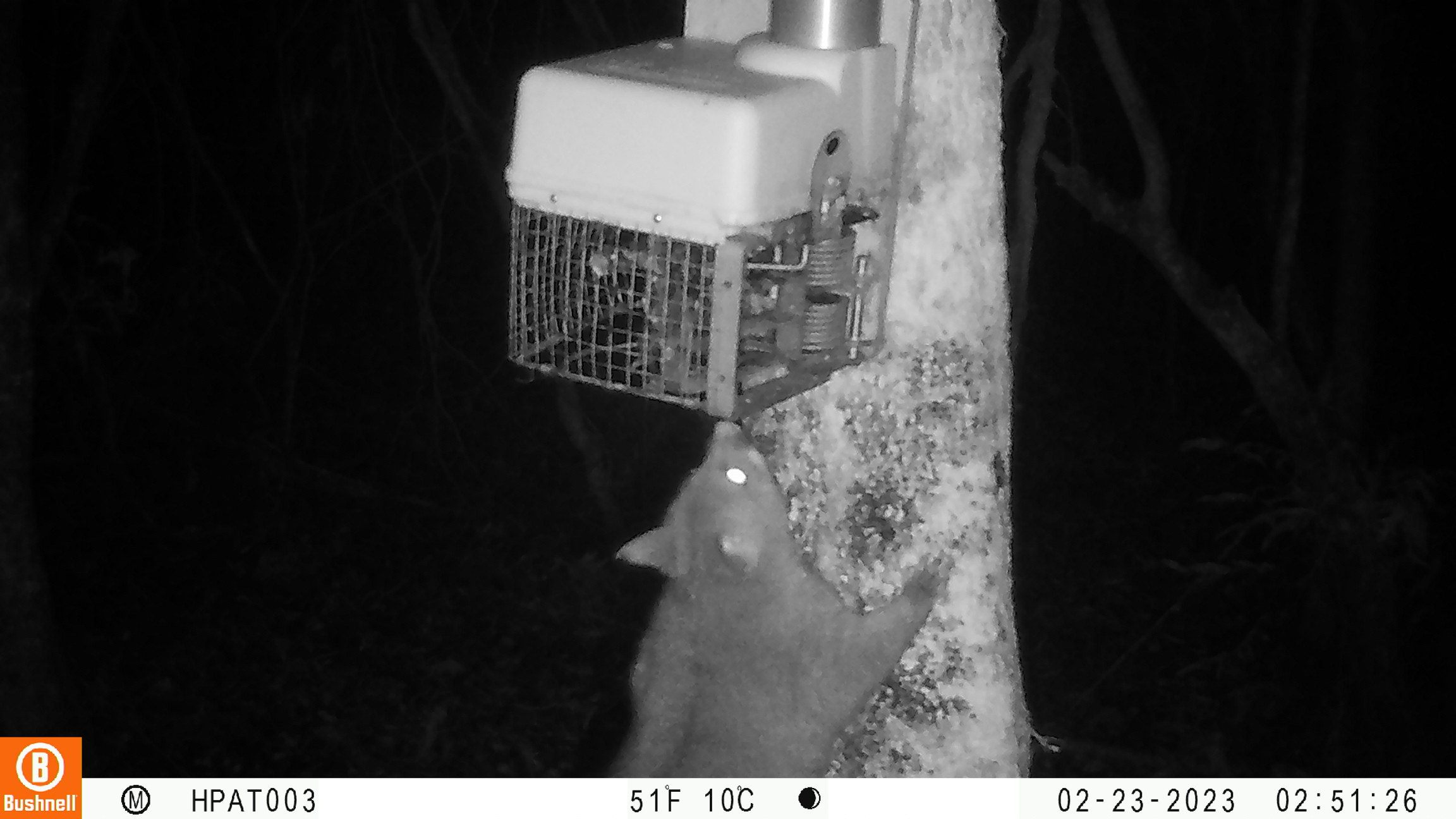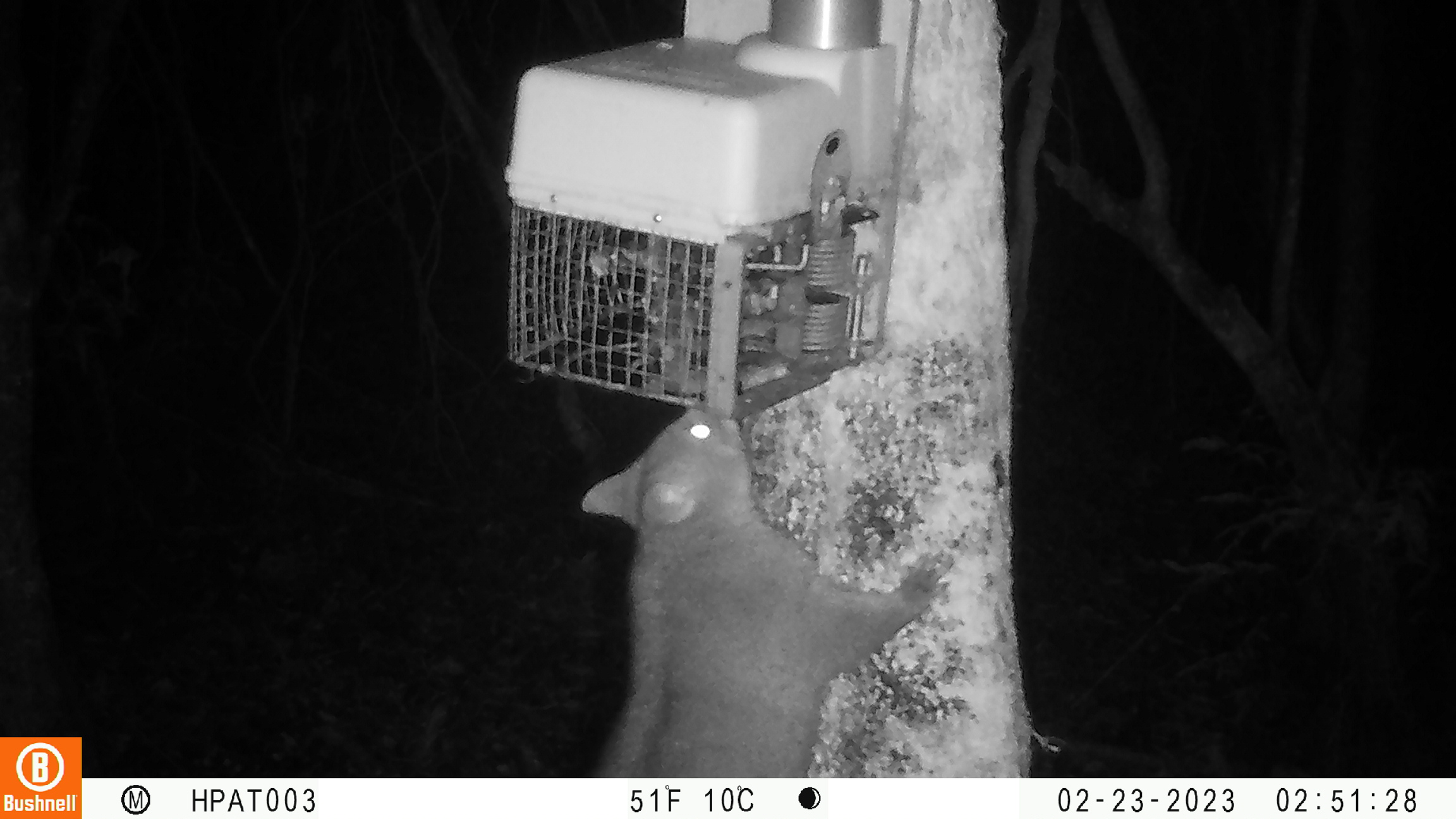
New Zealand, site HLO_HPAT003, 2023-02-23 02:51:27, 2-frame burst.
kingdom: Animalia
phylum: Chordata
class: Mammalia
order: Diprotodontia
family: Phalangeridae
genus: Trichosurus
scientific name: Trichosurus vulpecula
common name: common brushtail possum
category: possum